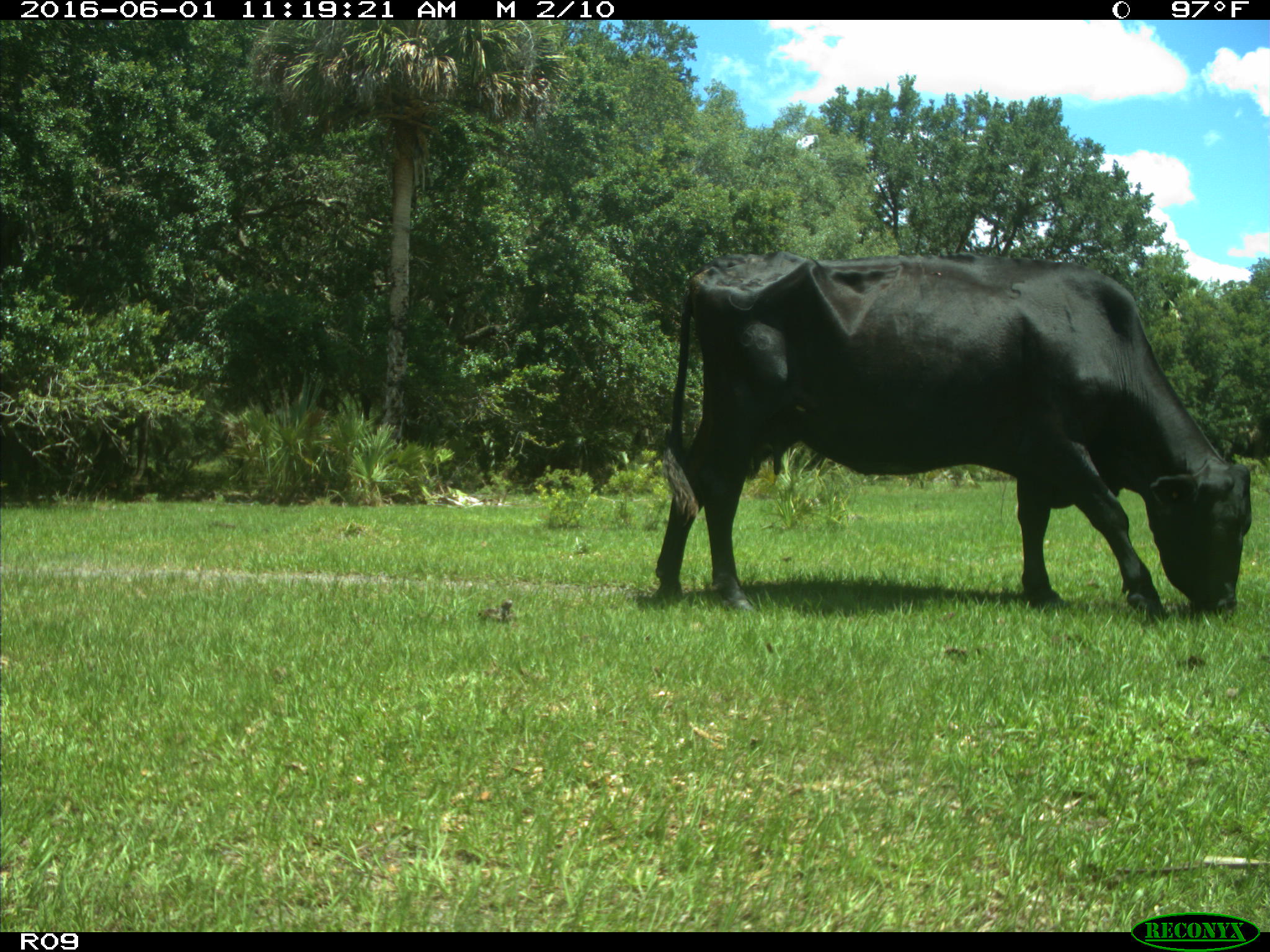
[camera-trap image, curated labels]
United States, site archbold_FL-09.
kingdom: Animalia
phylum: Chordata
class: Mammalia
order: Artiodactyla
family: Bovidae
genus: Bos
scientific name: Bos taurus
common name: domestic cow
Bos taurus (domestic cow).